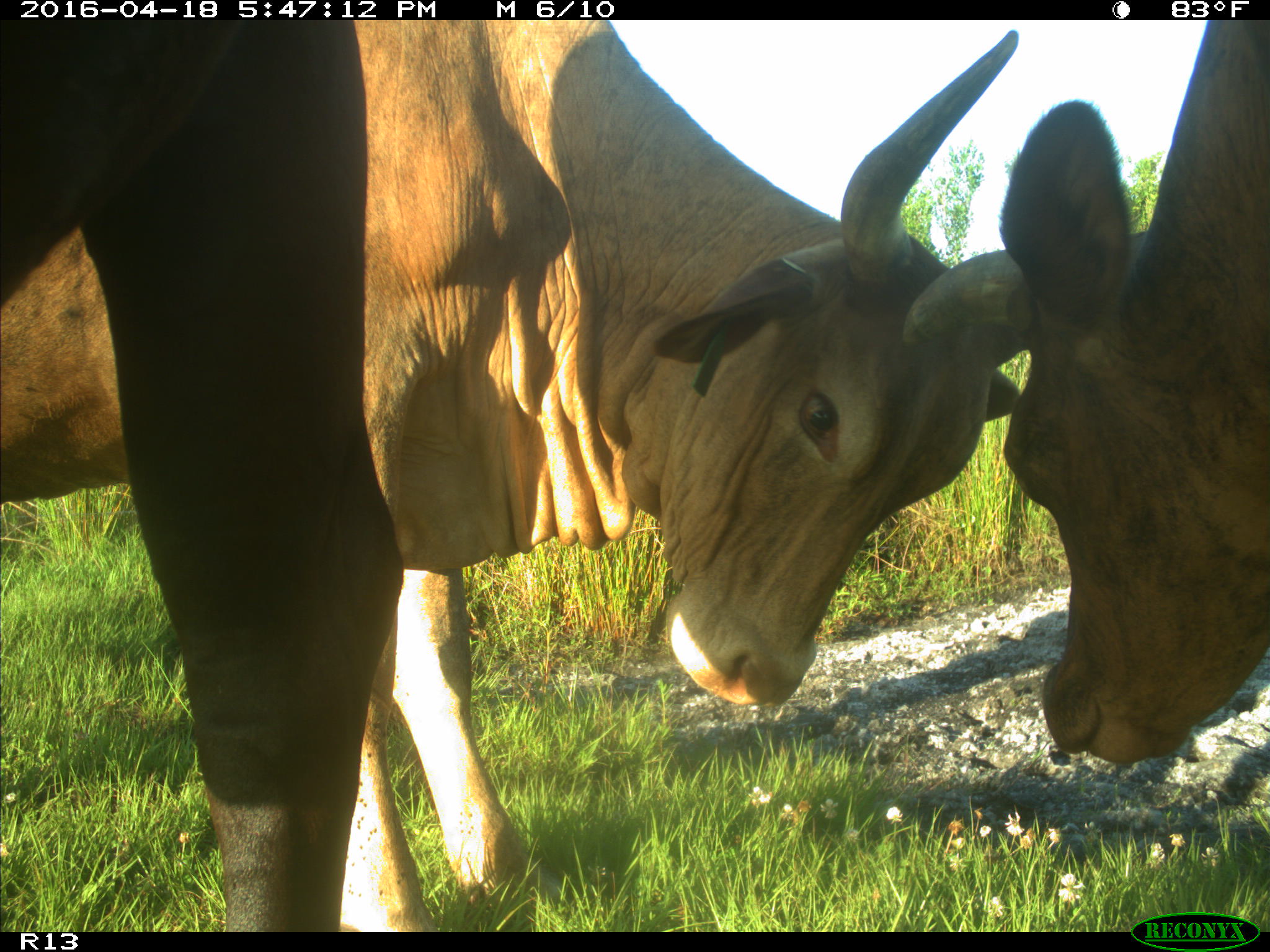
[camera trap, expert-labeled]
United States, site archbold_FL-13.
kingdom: Animalia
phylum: Chordata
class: Mammalia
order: Artiodactyla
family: Bovidae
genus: Bos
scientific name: Bos taurus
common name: domestic cow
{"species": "Bos taurus (domestic cow)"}